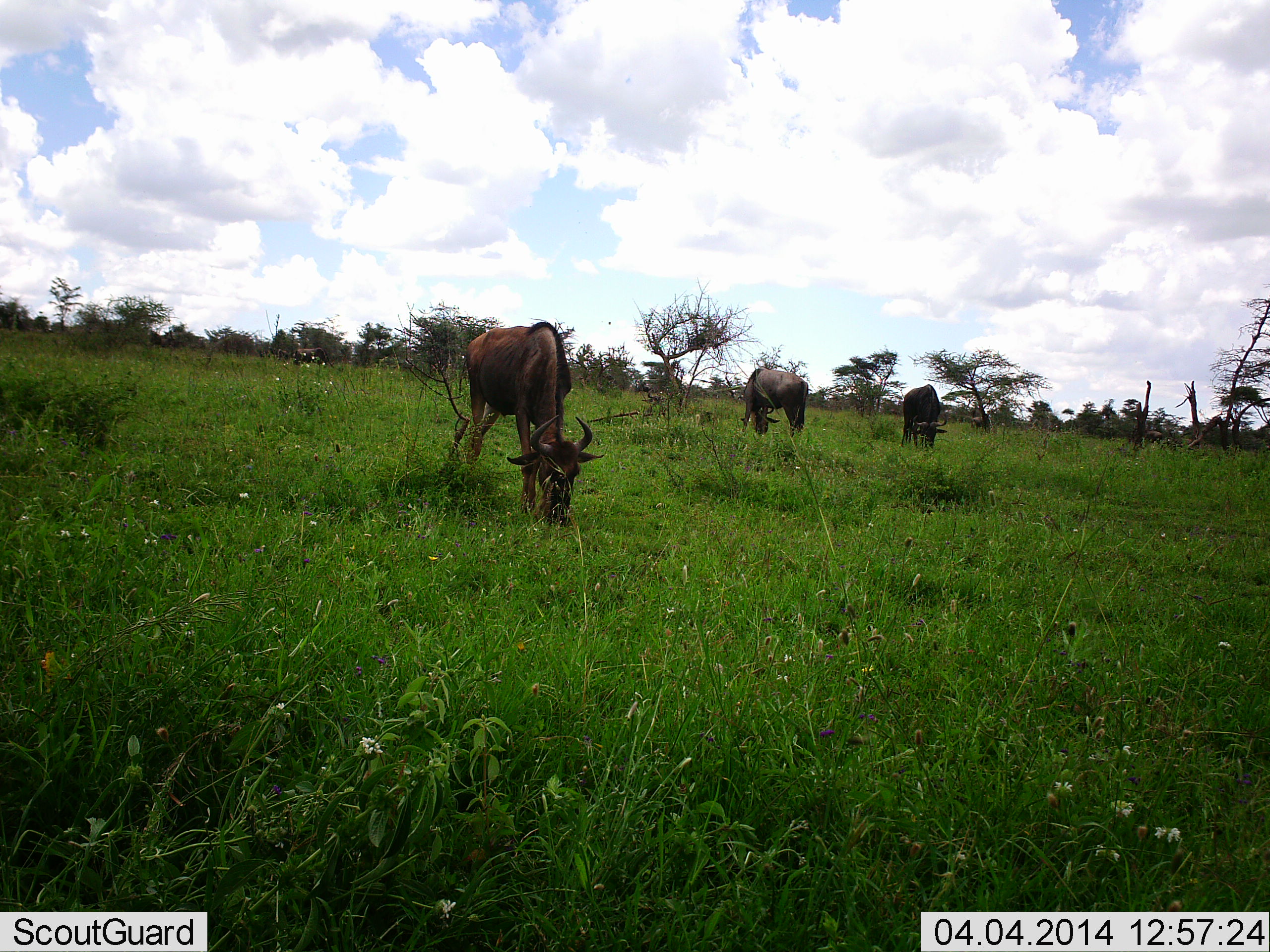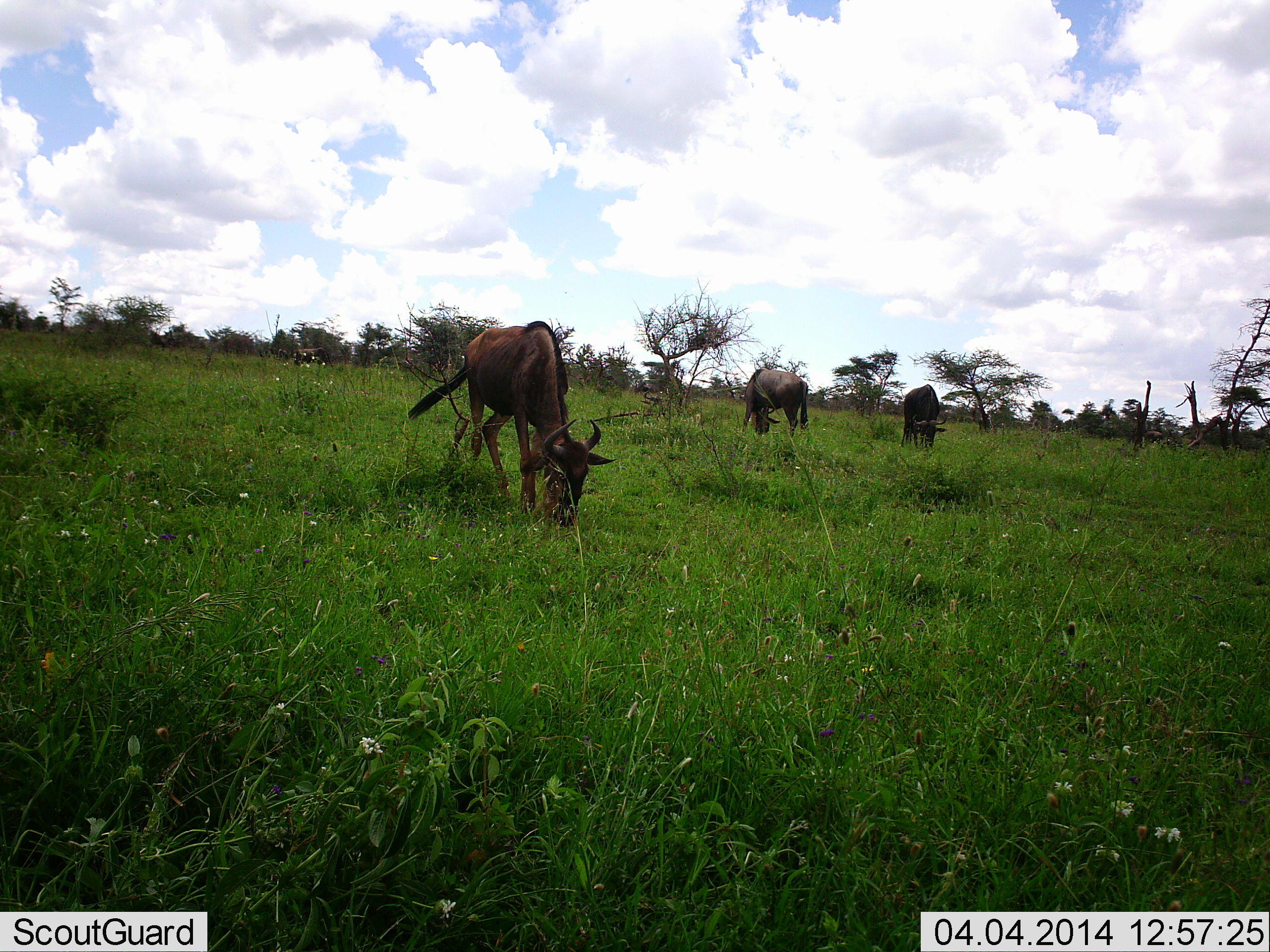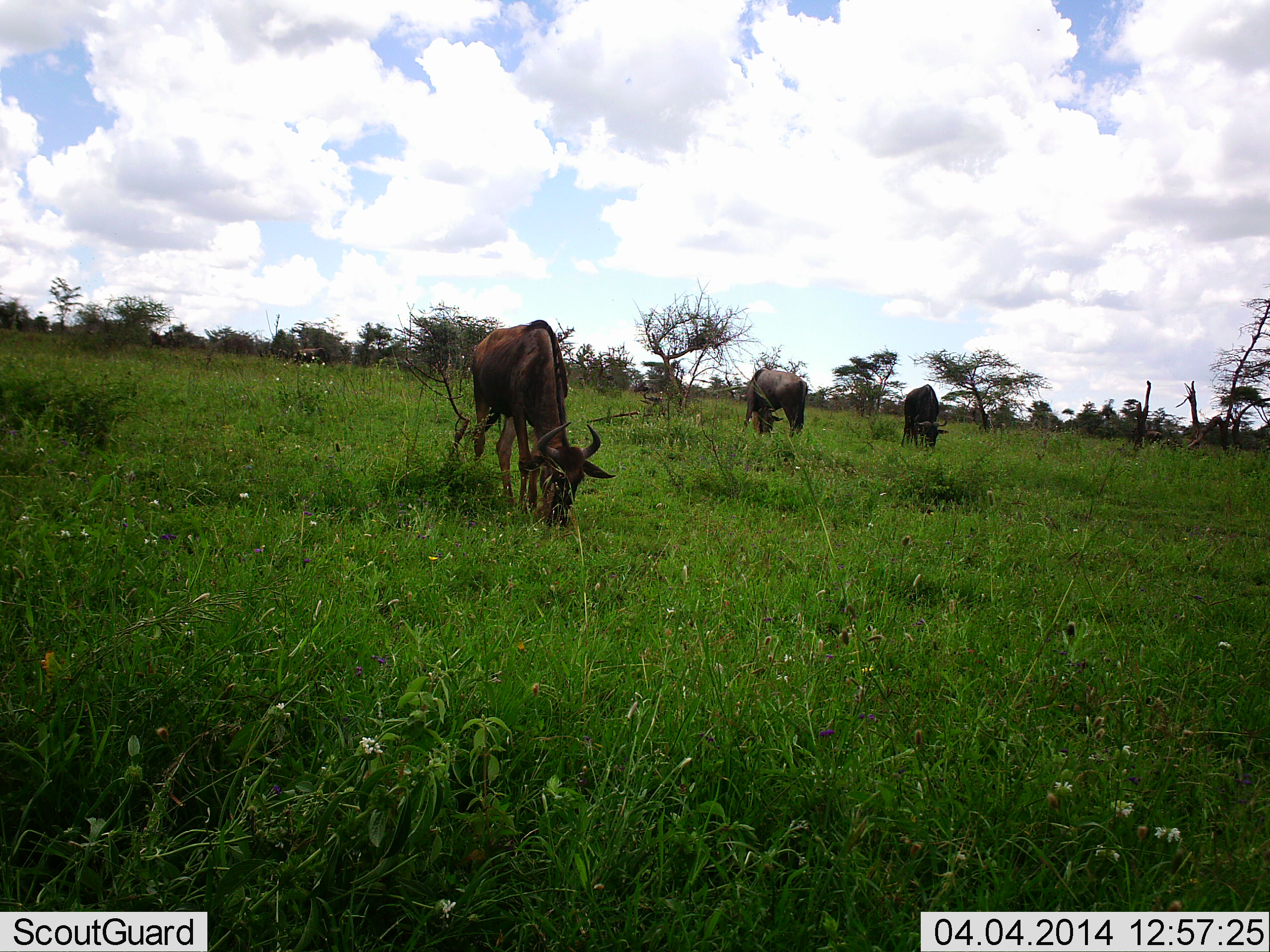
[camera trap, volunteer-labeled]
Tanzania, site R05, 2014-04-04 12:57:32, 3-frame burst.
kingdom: Animalia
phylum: Chordata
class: Mammalia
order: Artiodactyla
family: Bovidae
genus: Connochaetes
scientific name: Connochaetes taurinus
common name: blue wildebeest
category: wildebeest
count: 3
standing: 20%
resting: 0%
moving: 0%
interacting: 0%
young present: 0%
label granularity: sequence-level